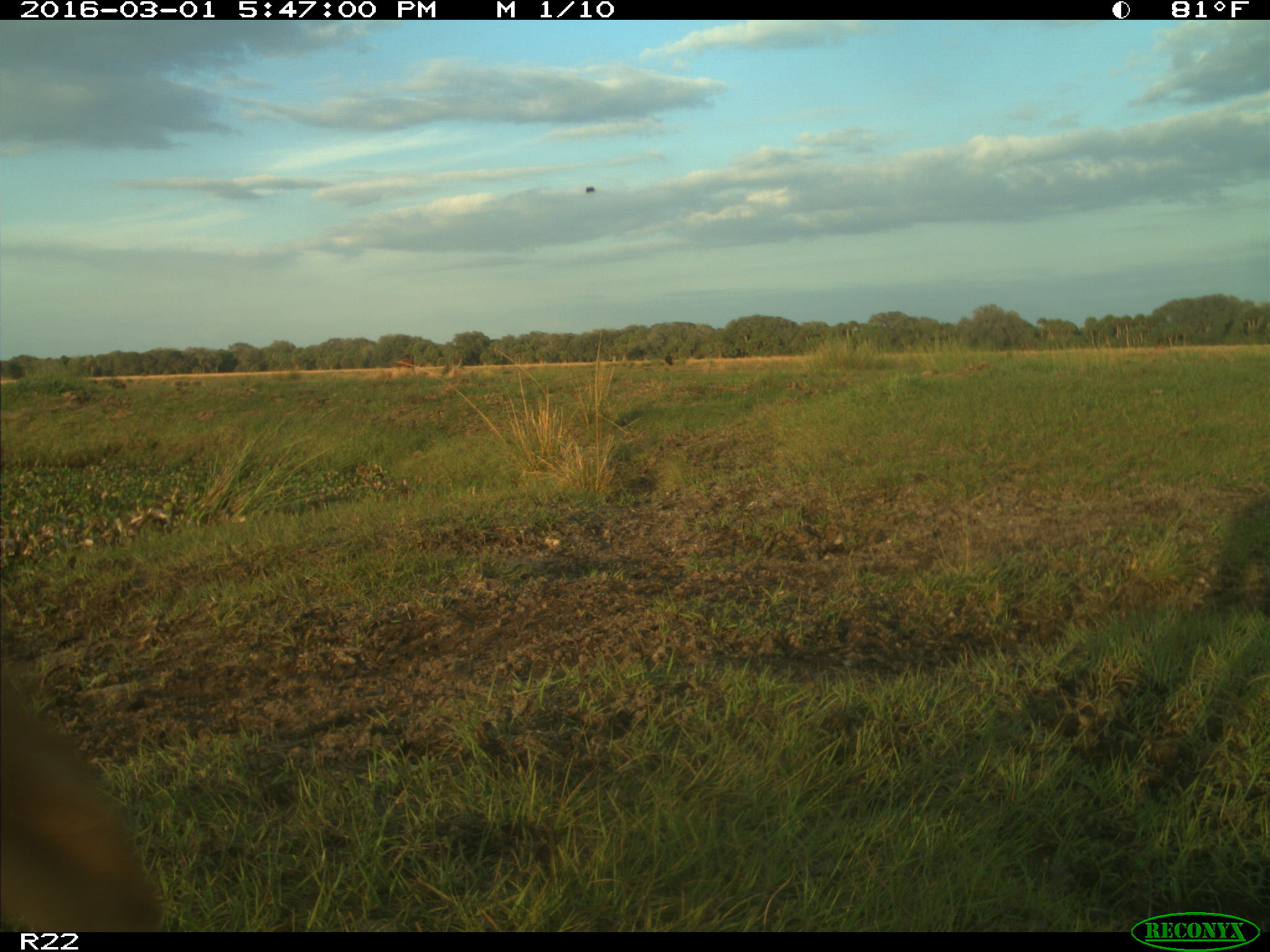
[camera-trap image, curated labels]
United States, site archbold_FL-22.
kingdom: Animalia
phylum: Chordata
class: Mammalia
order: Artiodactyla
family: Bovidae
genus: Bos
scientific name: Bos taurus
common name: domestic cow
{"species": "Bos taurus (domestic cow)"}